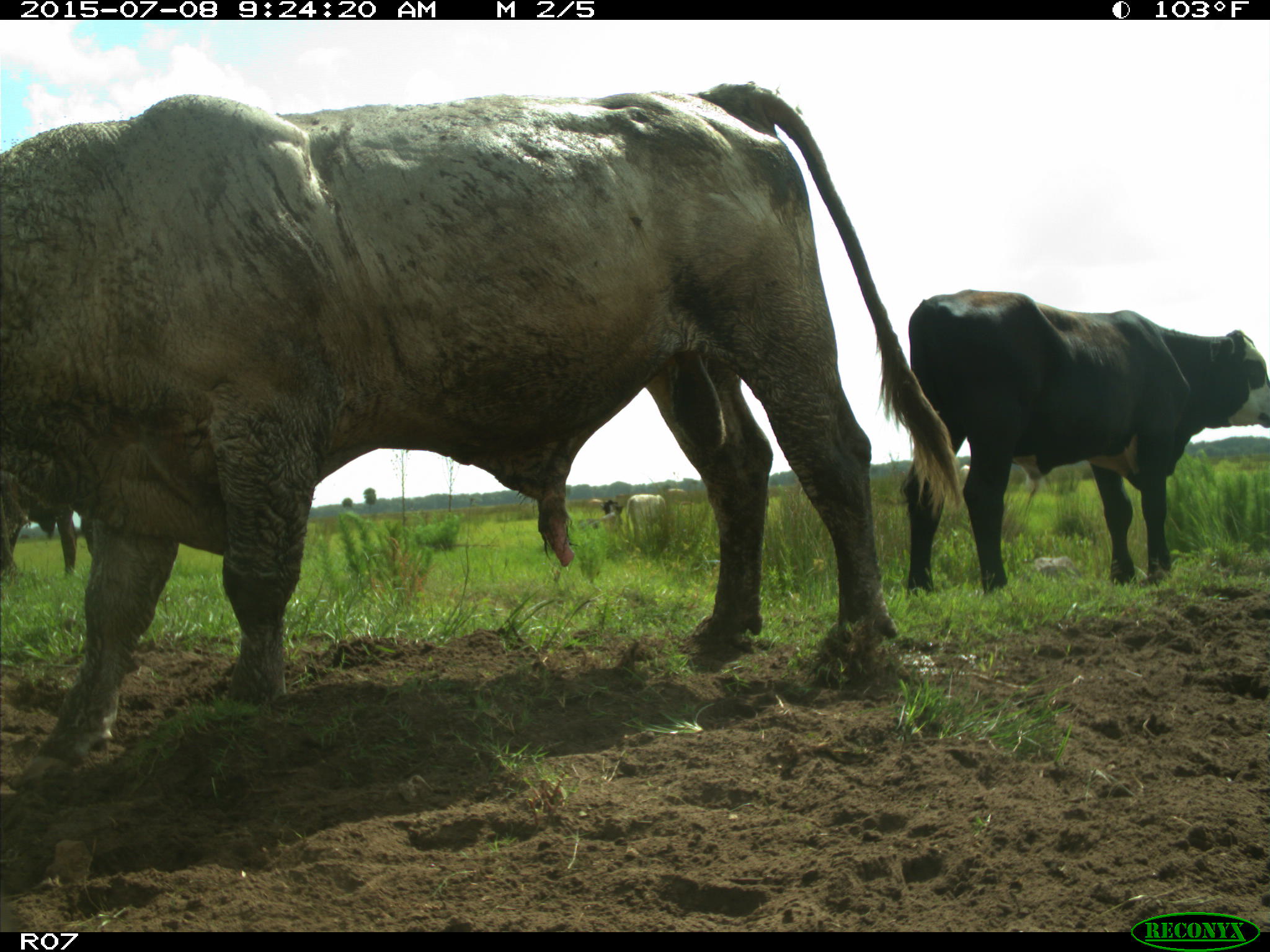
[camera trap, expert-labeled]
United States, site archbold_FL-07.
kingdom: Animalia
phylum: Chordata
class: Mammalia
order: Artiodactyla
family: Bovidae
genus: Bos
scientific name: Bos taurus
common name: domestic cow